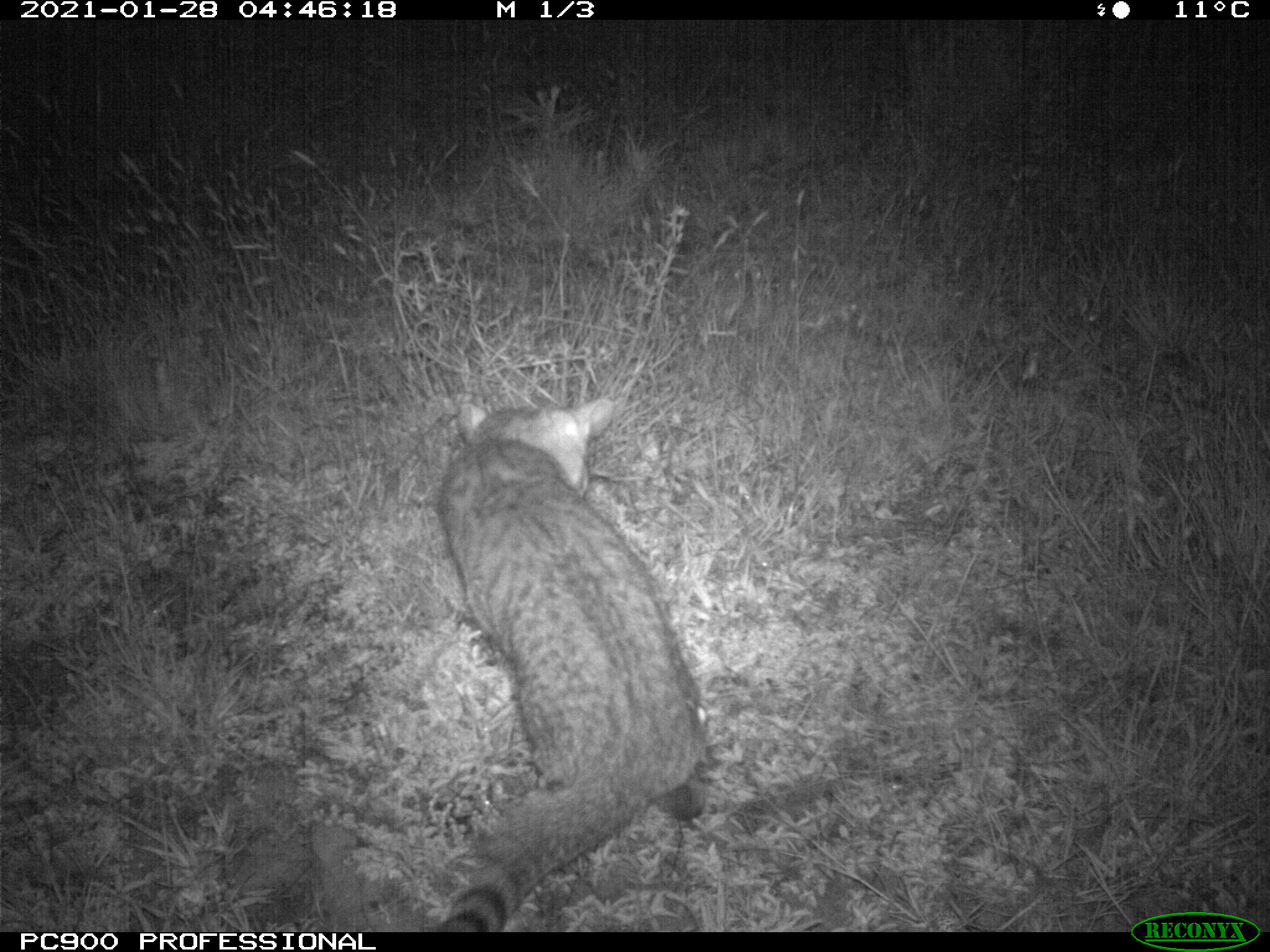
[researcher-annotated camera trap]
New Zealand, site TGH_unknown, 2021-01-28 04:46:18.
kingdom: Animalia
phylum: Chordata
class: Mammalia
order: Carnivora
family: Felidae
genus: Felis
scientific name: Felis catus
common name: domestic cat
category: cat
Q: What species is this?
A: Cat (domestic cat) (Felis catus).